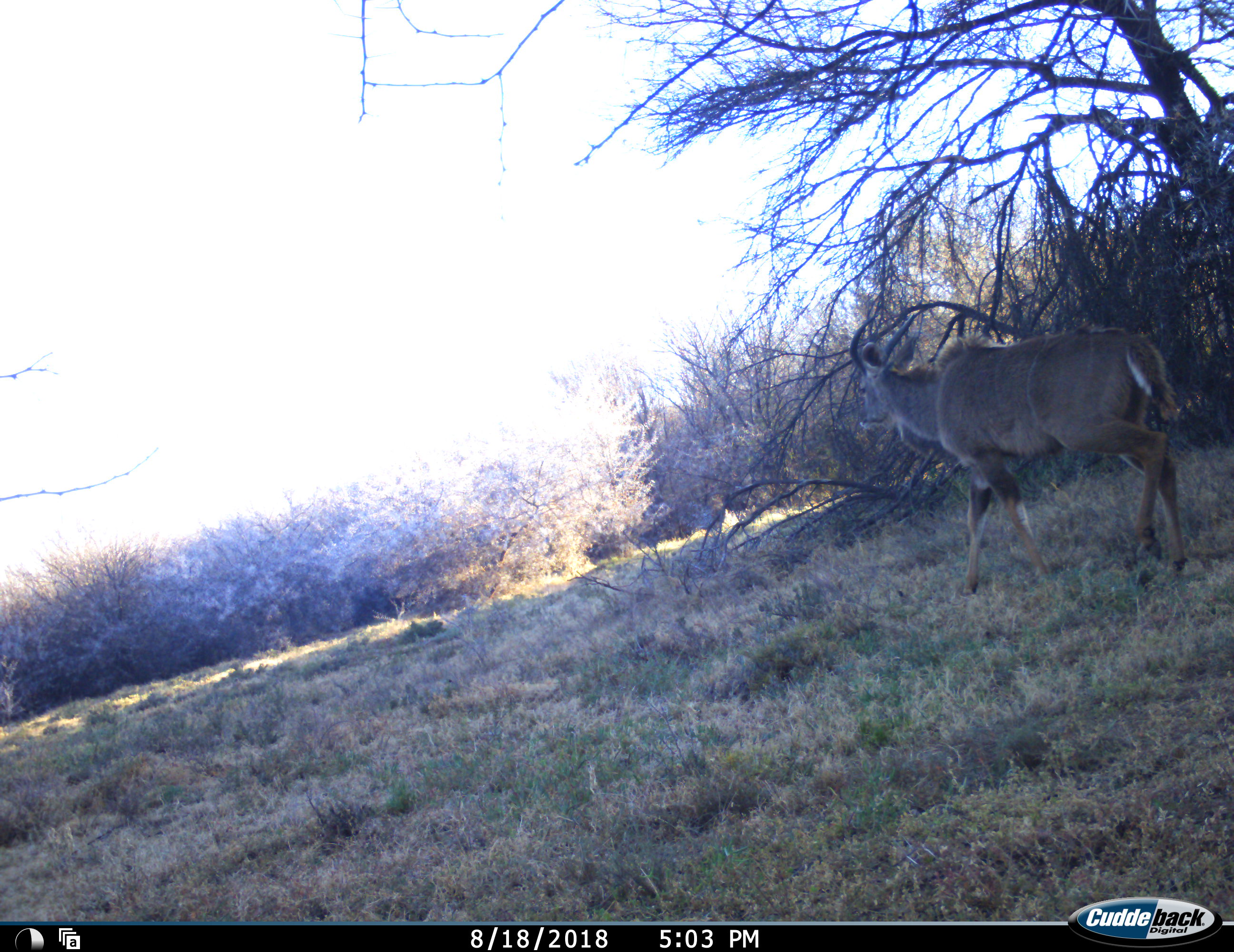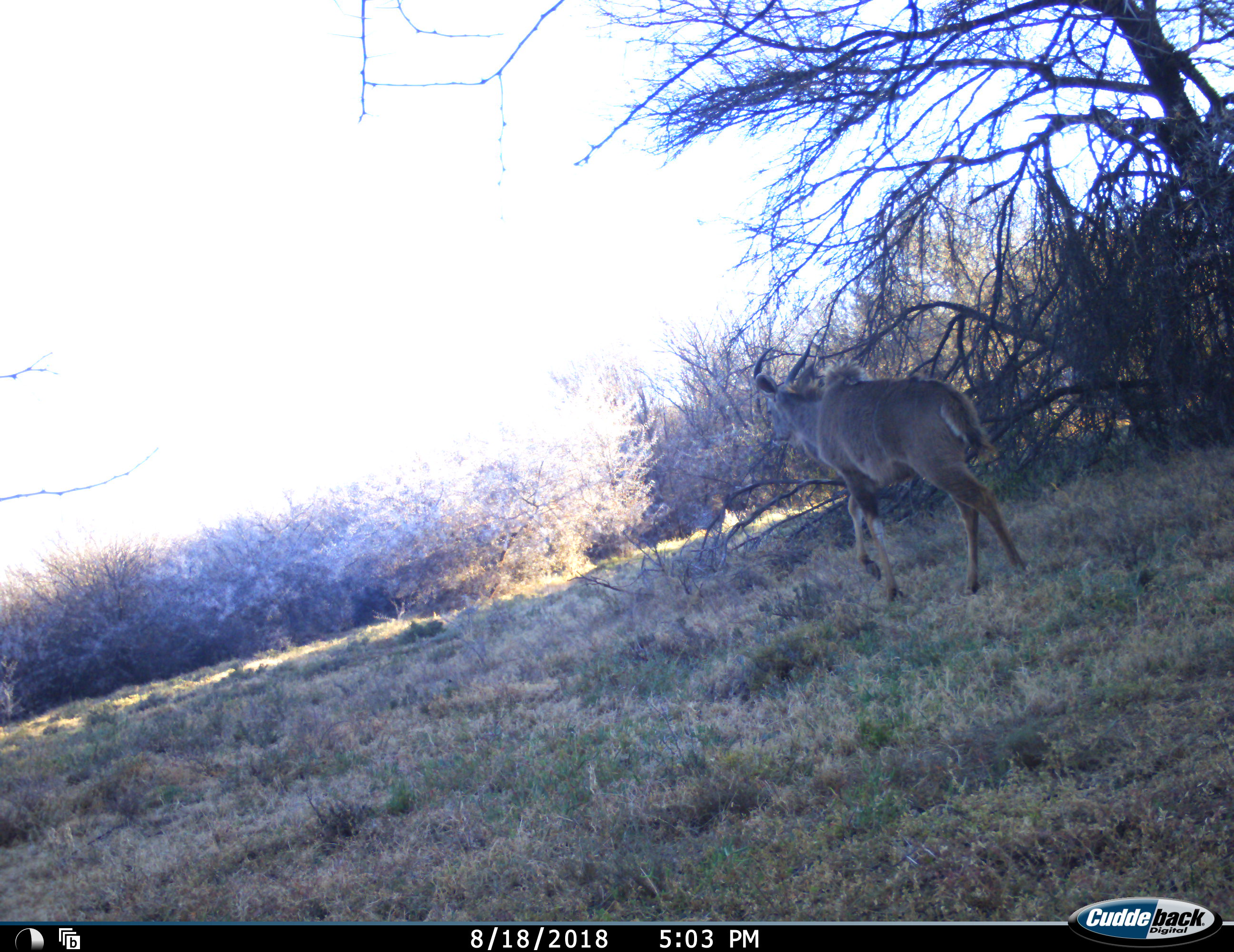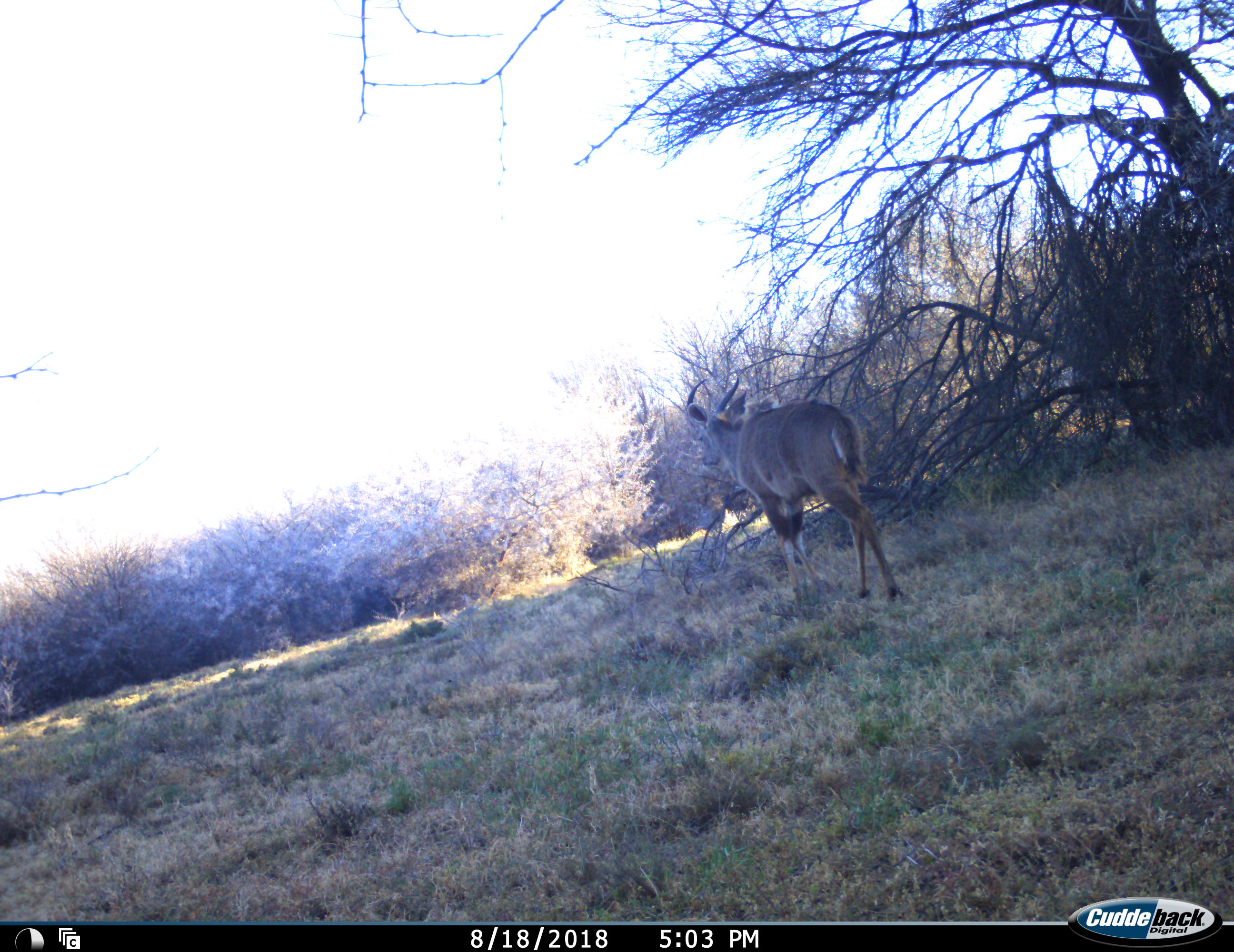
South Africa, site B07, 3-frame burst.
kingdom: Animalia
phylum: Chordata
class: Mammalia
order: Artiodactyla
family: Bovidae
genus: Tragelaphus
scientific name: Tragelaphus strepsiceros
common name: greater kudu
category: kudu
Kudu (greater kudu) (Tragelaphus strepsiceros), count 1. Behavior (volunteer vote fractions): standing 0%, resting 0%, moving 100%, interacting 0%. Young present (vote fraction): 11%. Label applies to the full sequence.